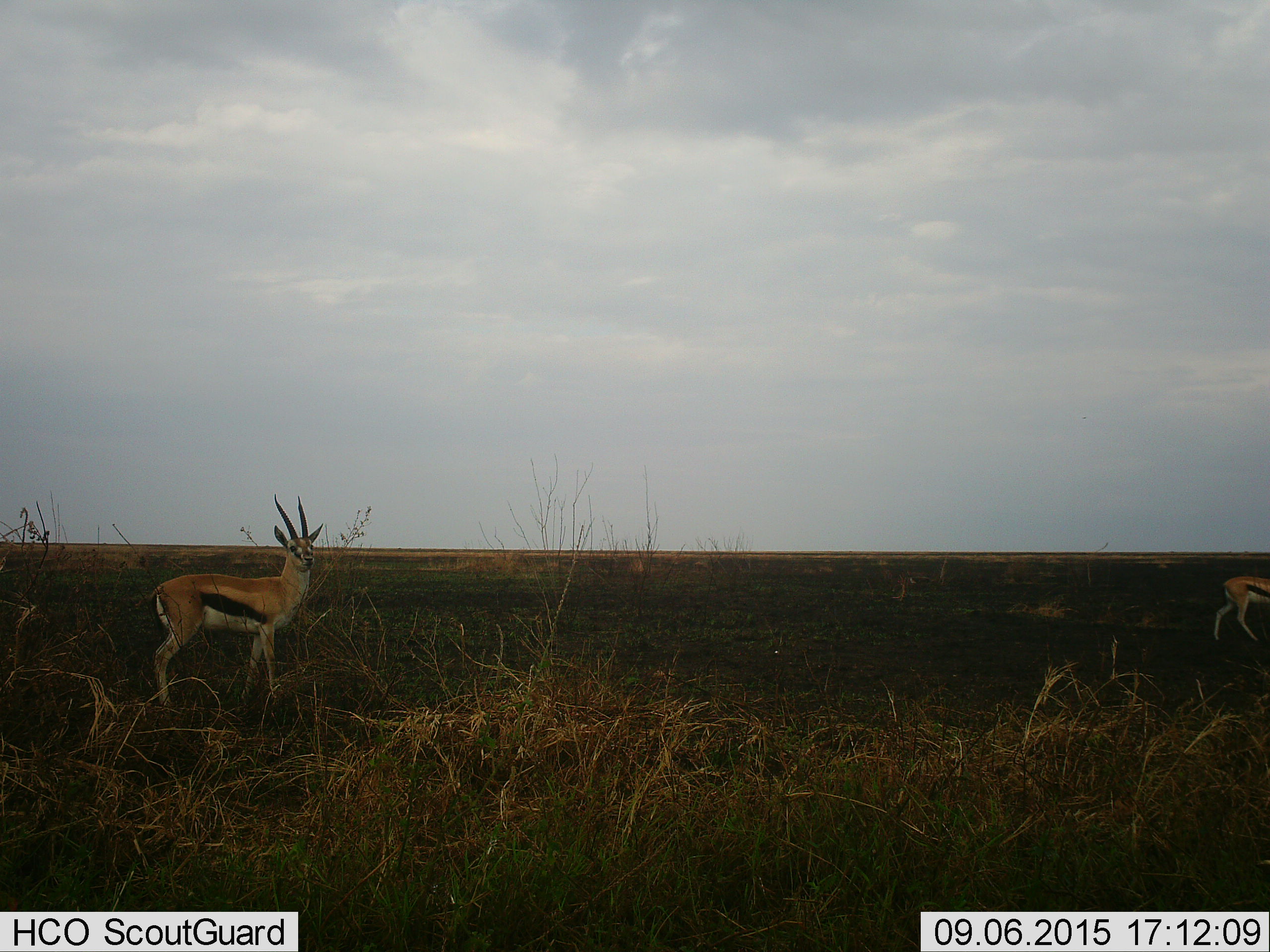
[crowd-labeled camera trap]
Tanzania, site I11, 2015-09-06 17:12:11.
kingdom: Animalia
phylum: Chordata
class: Mammalia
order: Artiodactyla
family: Bovidae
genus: Eudorcas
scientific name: Eudorcas thomsonii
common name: thomson's gazelle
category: gazellethomsons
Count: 2.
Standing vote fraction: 90%.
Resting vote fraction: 0%.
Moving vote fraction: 50%.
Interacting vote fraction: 0%.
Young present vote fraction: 20%.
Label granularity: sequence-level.